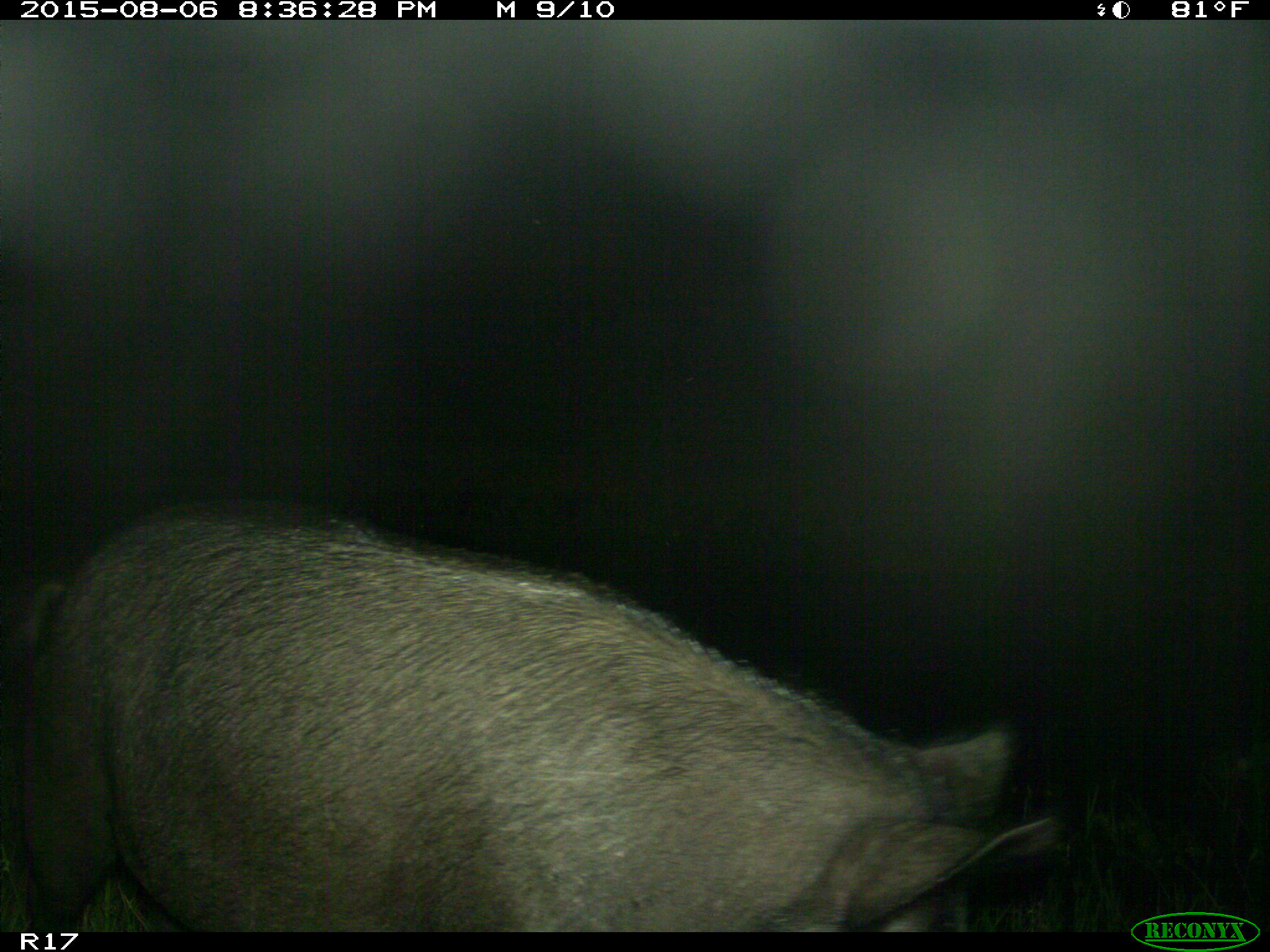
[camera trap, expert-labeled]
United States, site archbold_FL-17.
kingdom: Animalia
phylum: Chordata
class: Mammalia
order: Artiodactyla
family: Suidae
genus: Sus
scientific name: Sus scrofa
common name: wild boar